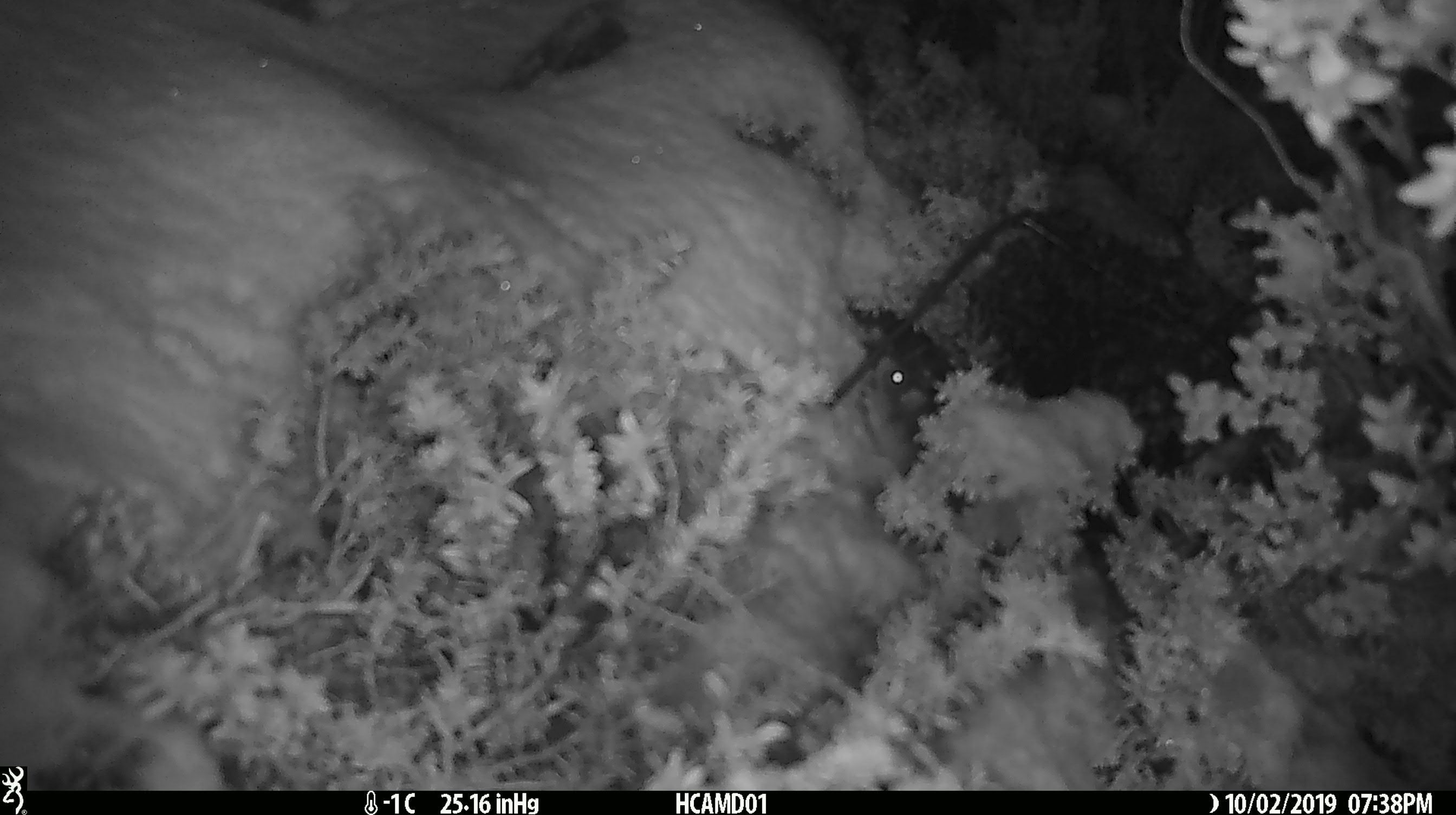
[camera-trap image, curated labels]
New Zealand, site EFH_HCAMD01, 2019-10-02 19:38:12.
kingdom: Animalia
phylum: Chordata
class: Mammalia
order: Rodentia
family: Muridae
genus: Mus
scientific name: Mus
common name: mouse